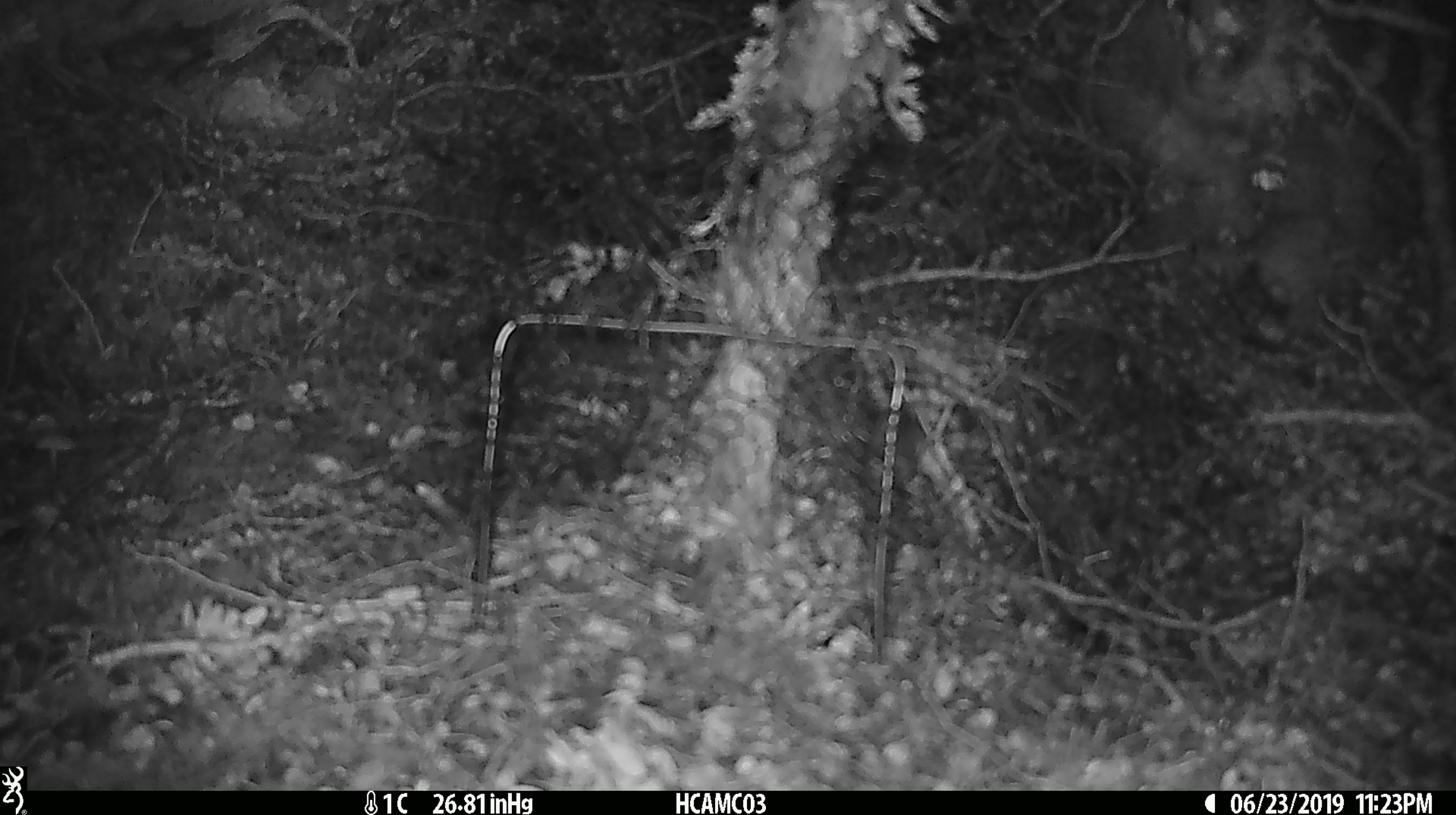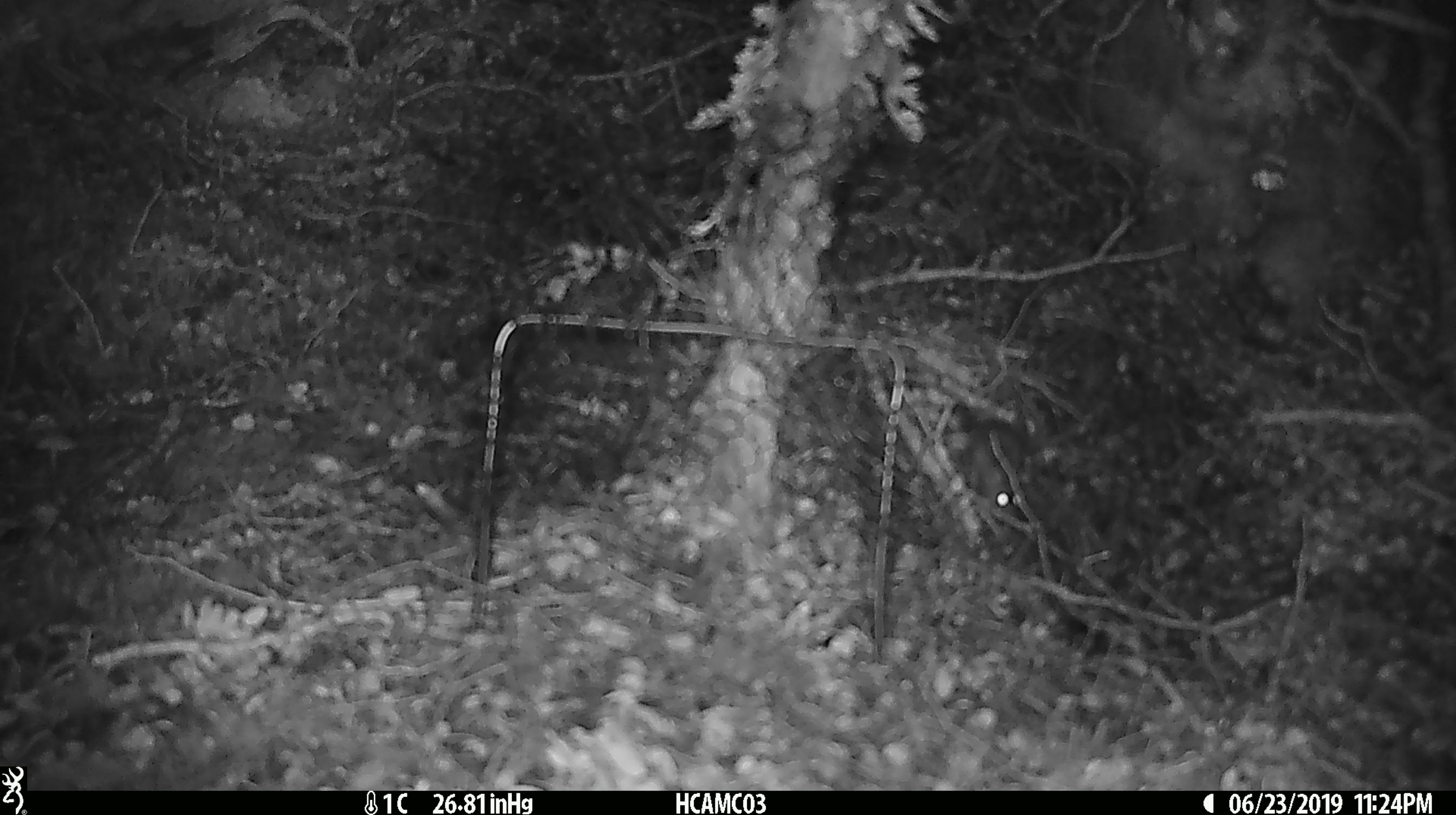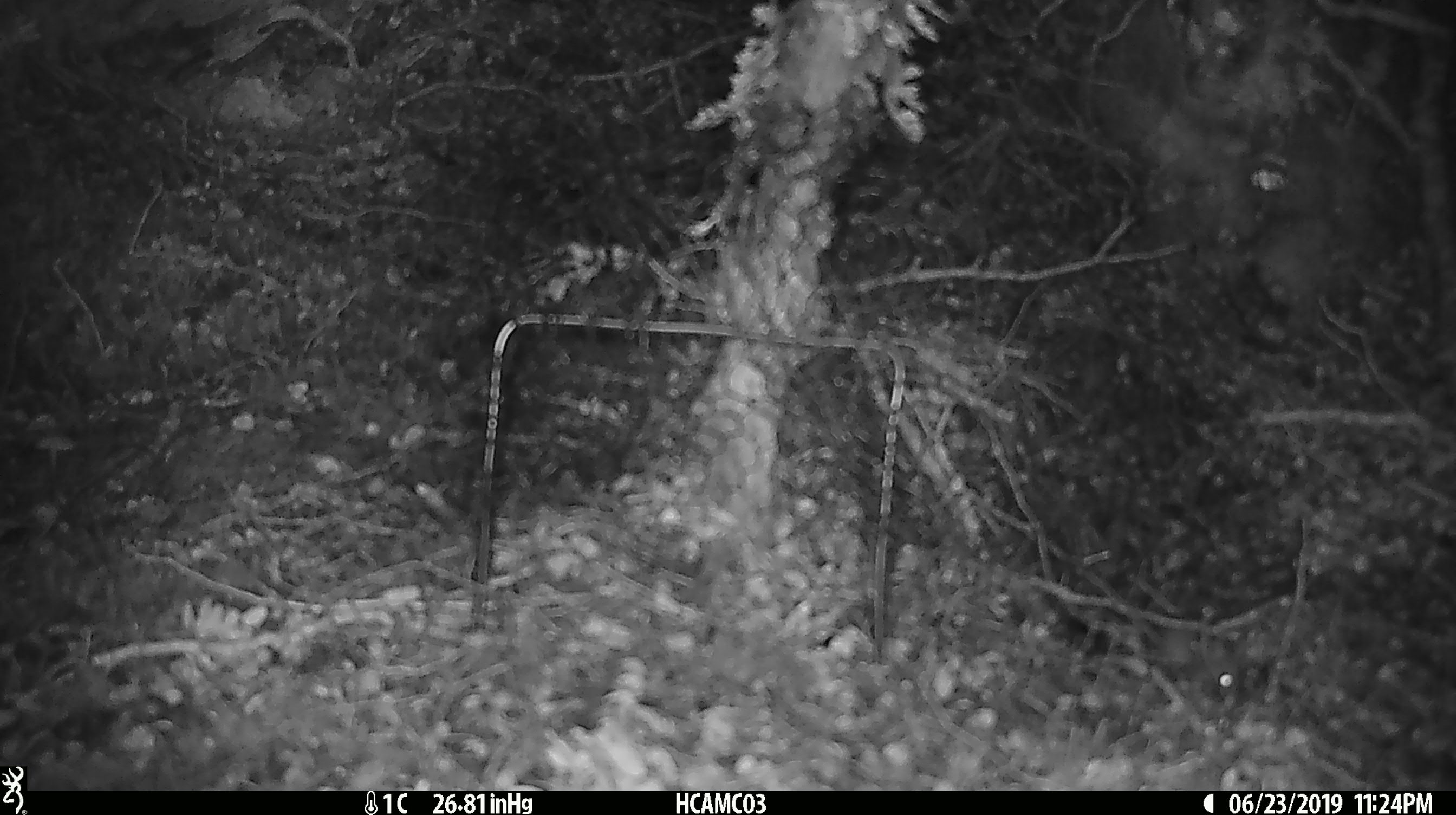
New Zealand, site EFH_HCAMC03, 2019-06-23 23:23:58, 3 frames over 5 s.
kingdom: Animalia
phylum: Chordata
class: Mammalia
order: Rodentia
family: Muridae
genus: Mus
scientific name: Mus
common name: mouse